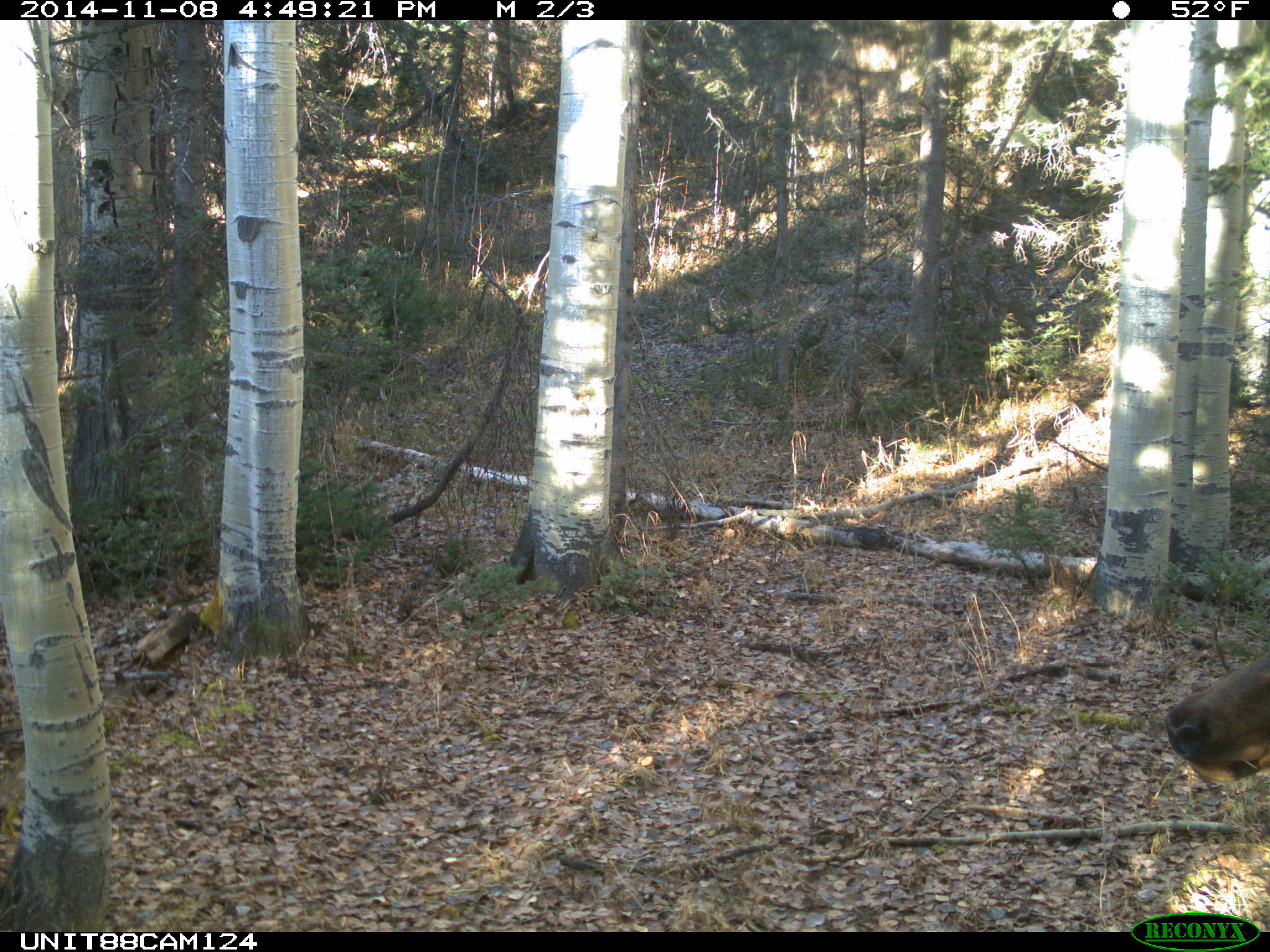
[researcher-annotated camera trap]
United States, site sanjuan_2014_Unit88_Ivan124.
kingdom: Animalia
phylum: Chordata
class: Mammalia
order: Artiodactyla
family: Cervidae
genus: Cervus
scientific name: Cervus elaphus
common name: red deer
Cervus elaphus (red deer).